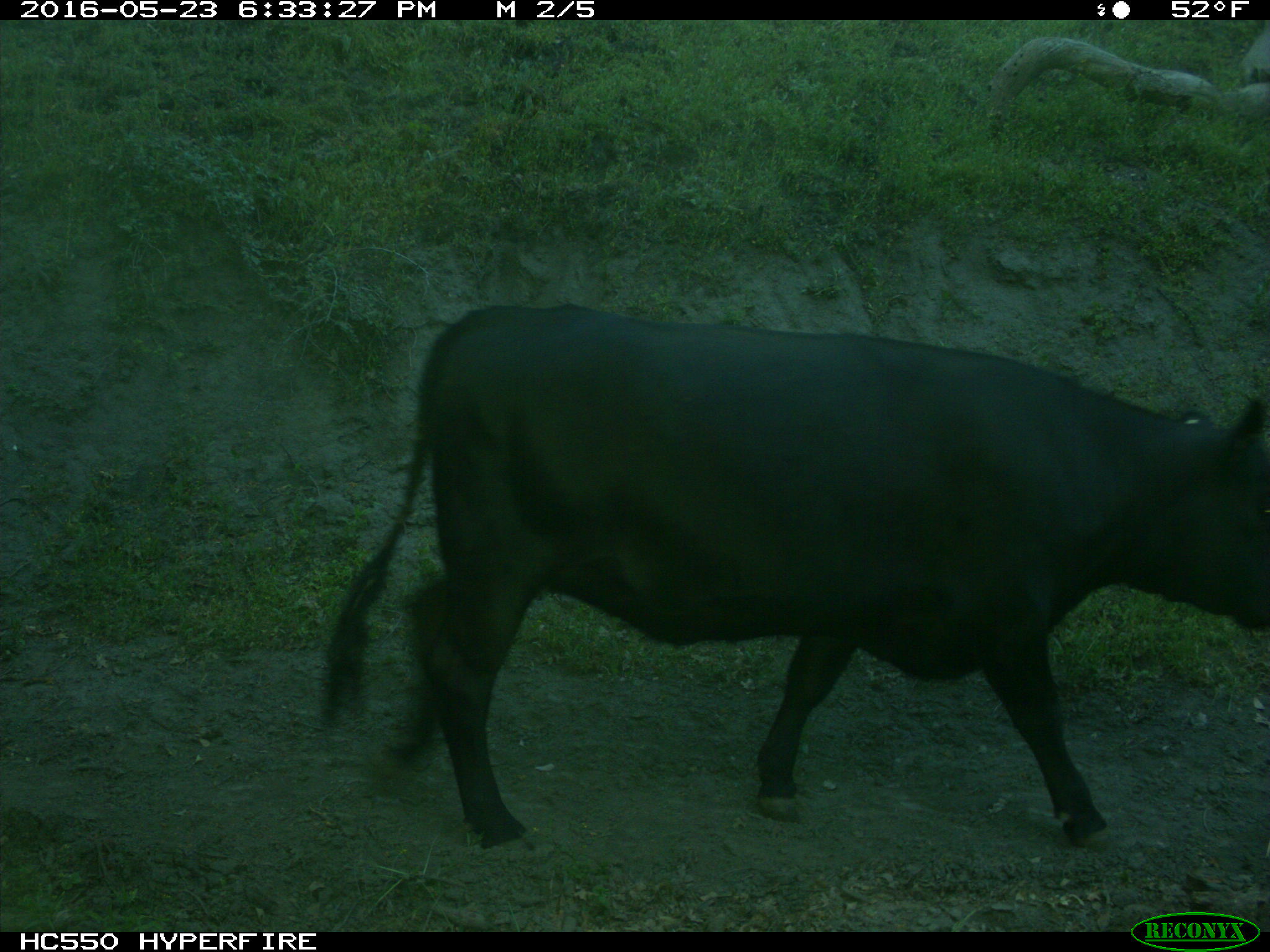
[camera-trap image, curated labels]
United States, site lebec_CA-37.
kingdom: Animalia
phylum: Chordata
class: Mammalia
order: Artiodactyla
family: Bovidae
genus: Bos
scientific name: Bos taurus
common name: domestic cow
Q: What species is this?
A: Bos taurus (domestic cow).